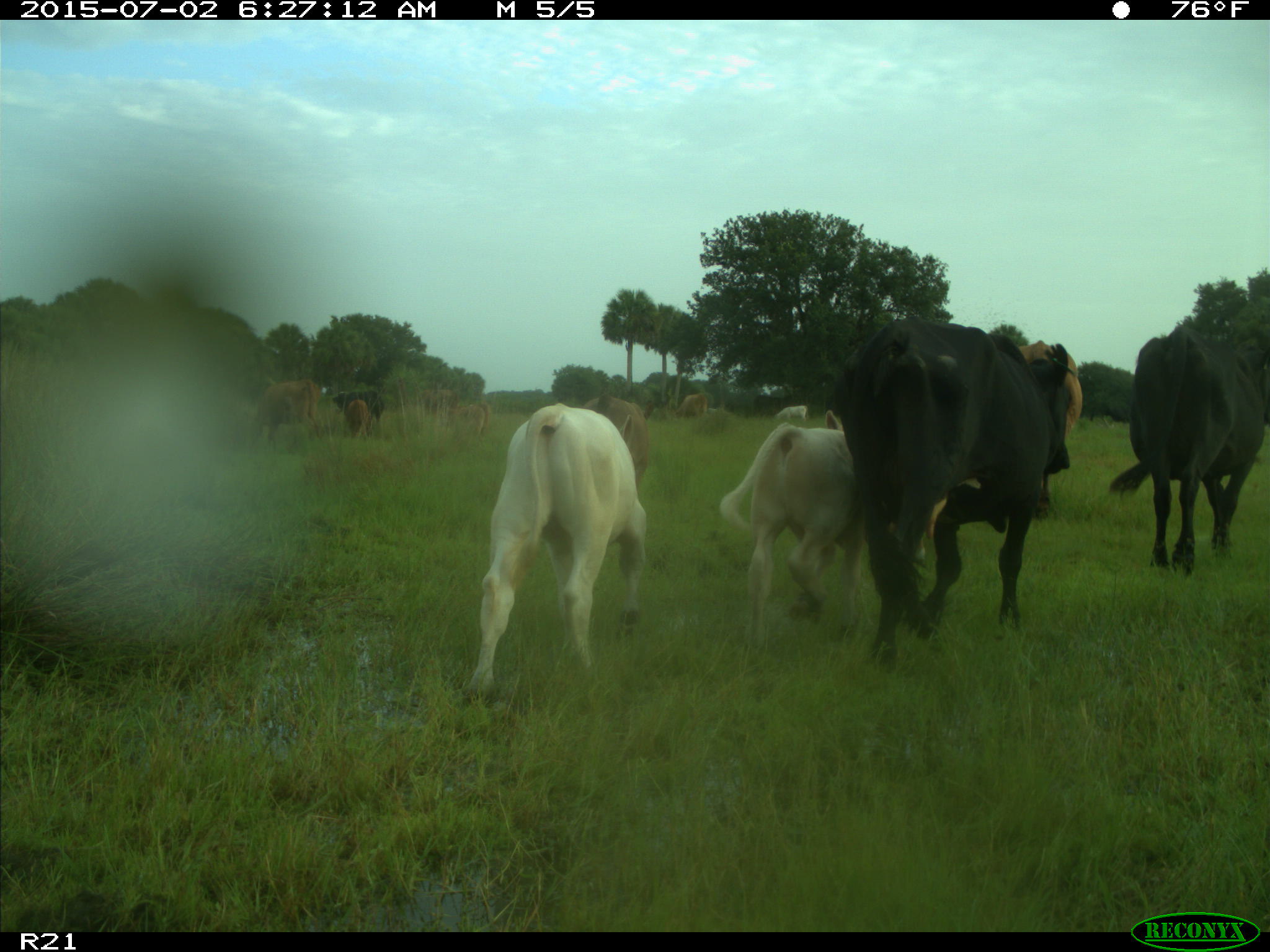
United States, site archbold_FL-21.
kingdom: Animalia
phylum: Chordata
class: Mammalia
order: Artiodactyla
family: Bovidae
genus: Bos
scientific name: Bos taurus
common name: domestic cow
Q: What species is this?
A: Bos taurus (domestic cow).